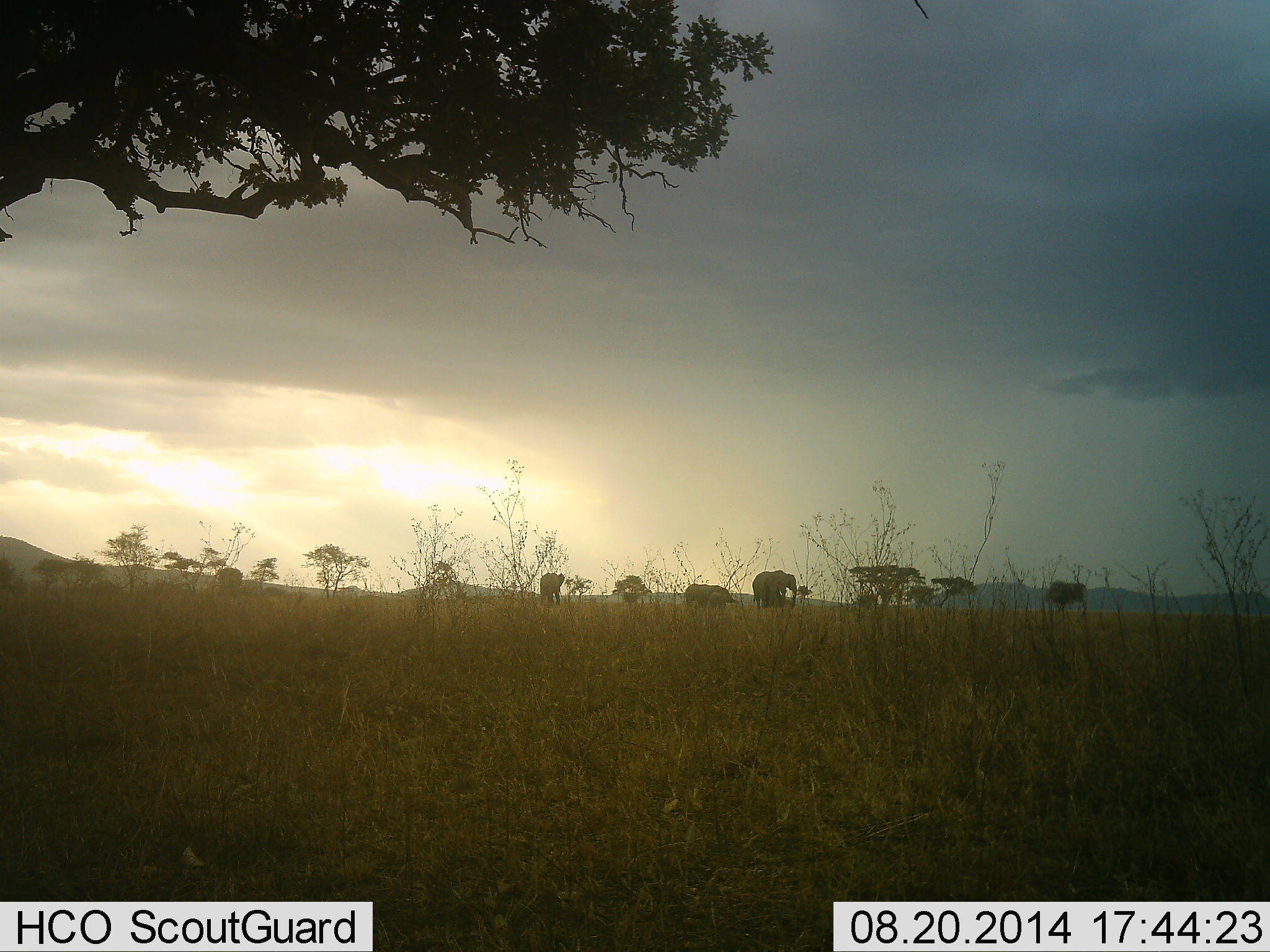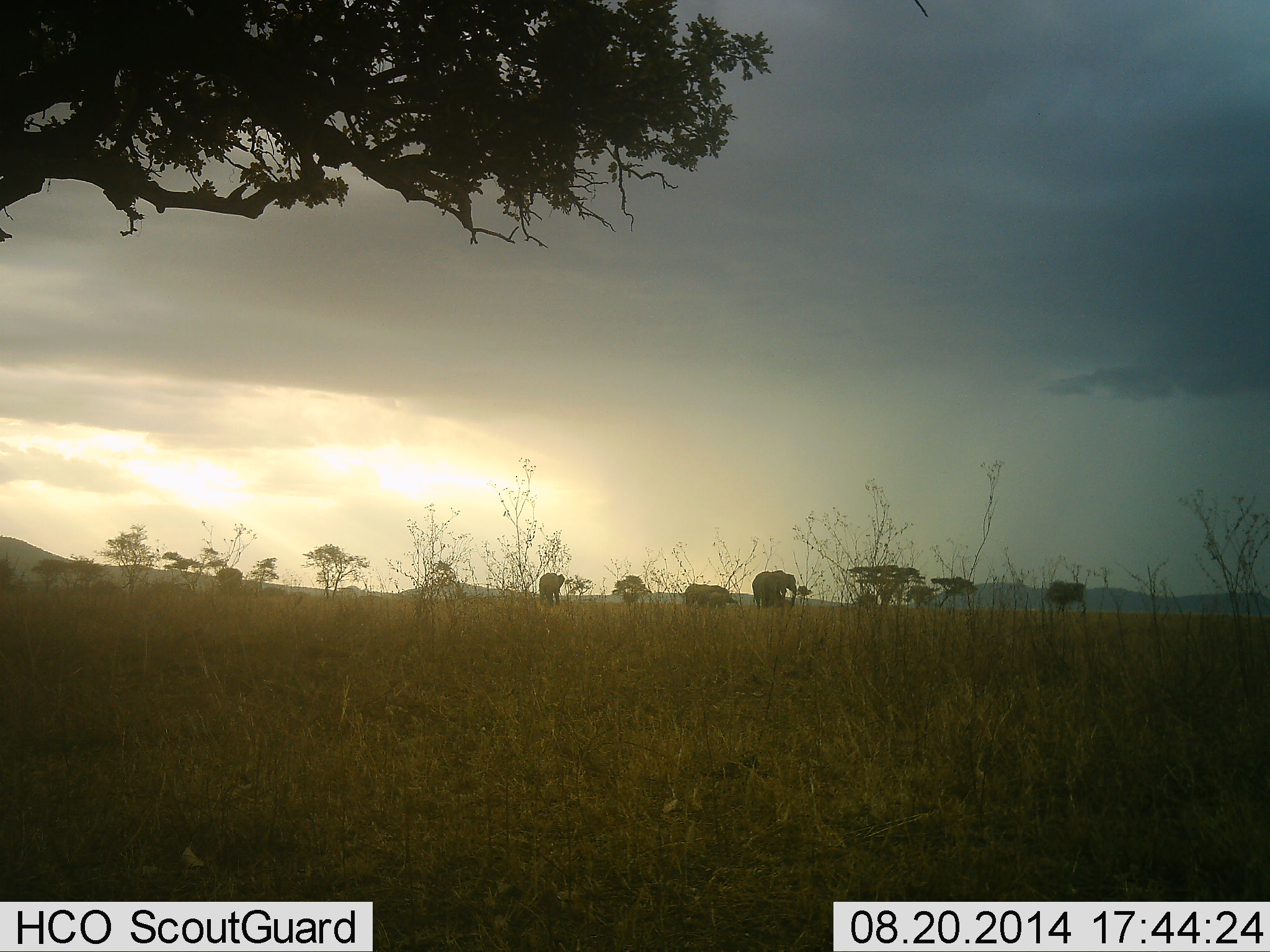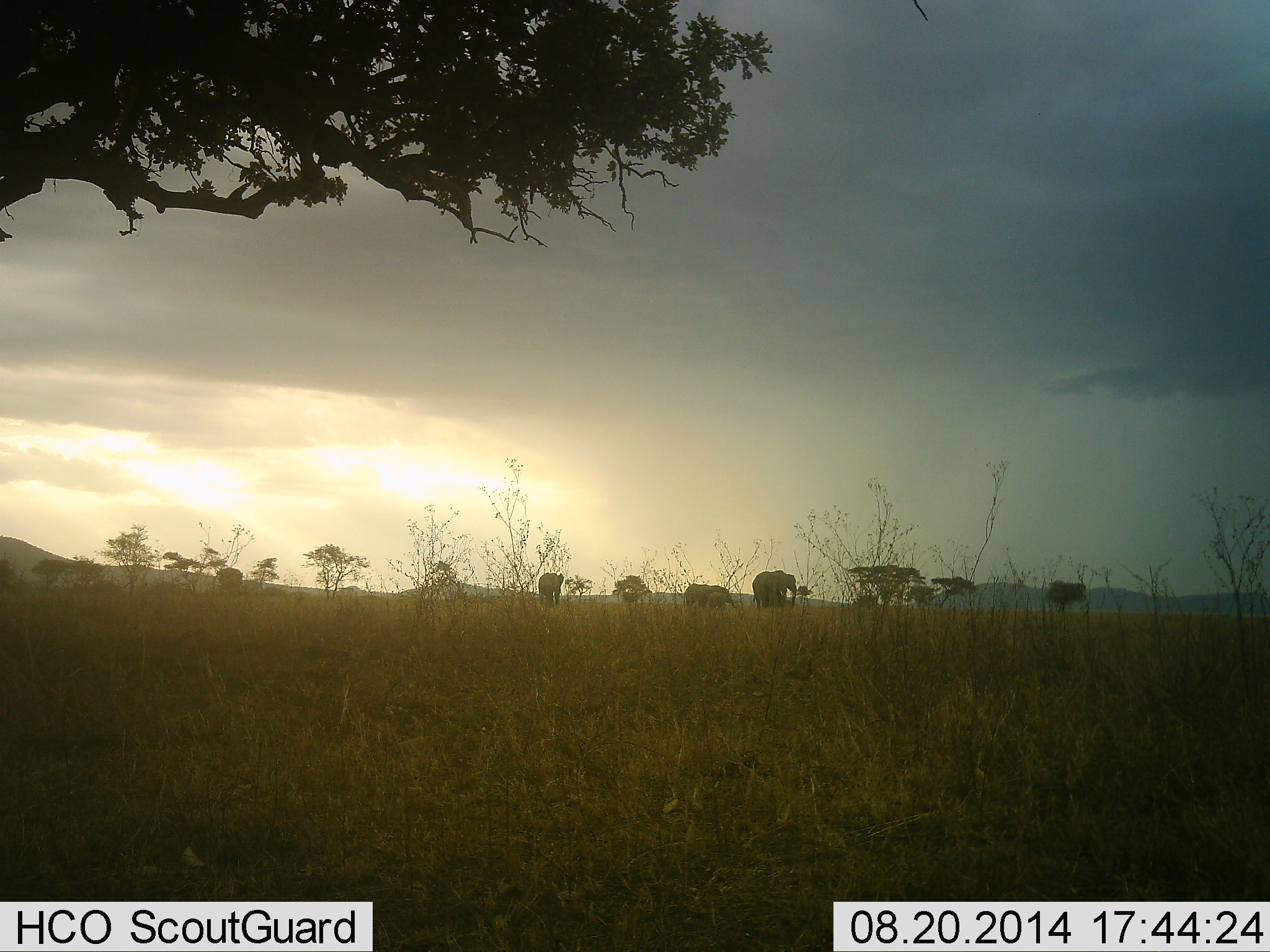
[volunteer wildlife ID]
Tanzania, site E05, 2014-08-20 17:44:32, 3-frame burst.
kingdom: Animalia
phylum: Chordata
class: Mammalia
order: Proboscidea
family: Elephantidae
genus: Loxodonta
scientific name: Loxodonta africana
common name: african bush elephant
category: elephant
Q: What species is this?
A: Elephant (african bush elephant) (Loxodonta africana).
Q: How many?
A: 4.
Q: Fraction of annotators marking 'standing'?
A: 90%.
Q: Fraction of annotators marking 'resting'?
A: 10%.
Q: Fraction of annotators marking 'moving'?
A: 10%.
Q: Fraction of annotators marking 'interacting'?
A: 0%.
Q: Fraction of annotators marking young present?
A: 30%.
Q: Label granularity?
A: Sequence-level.